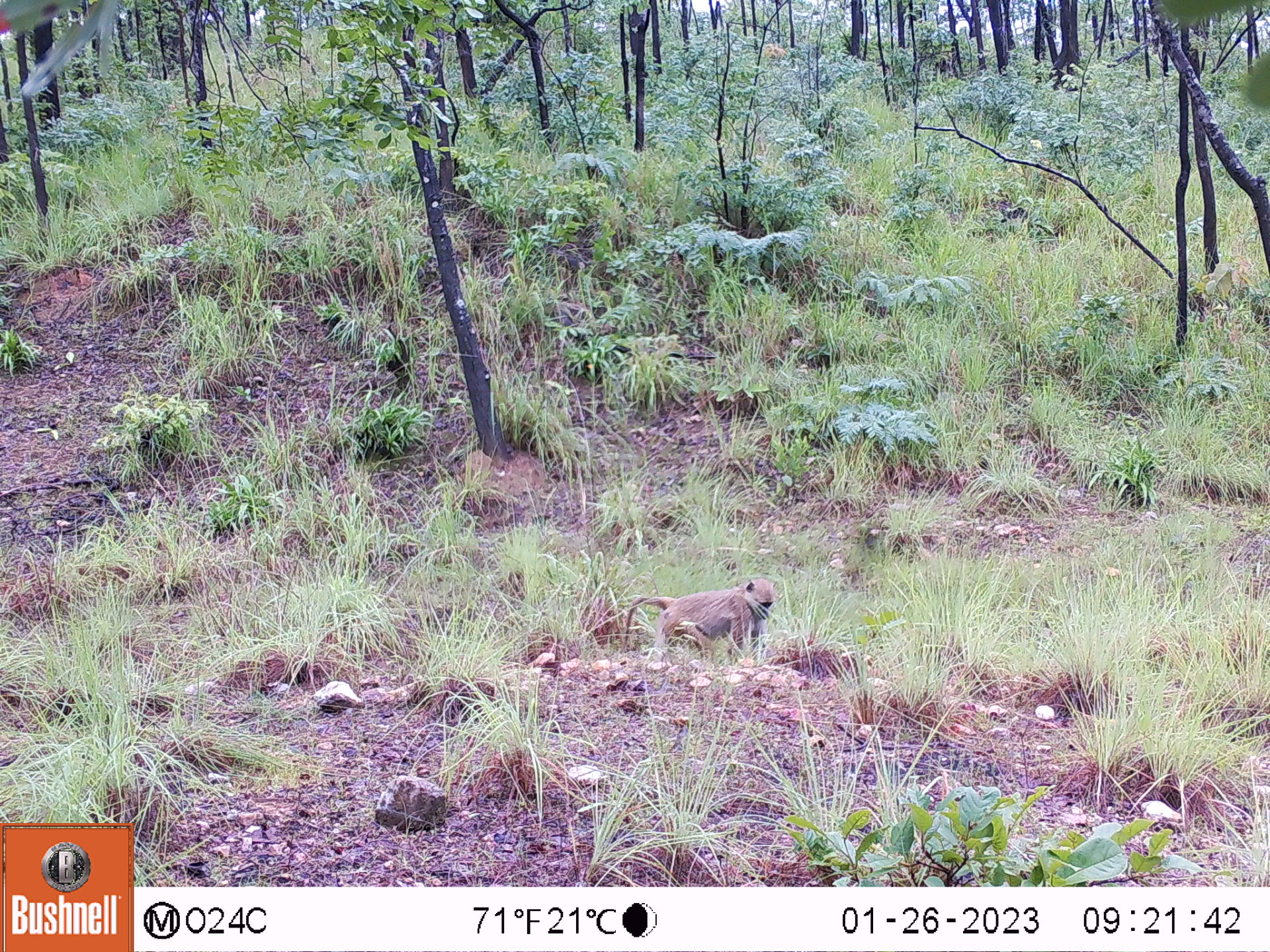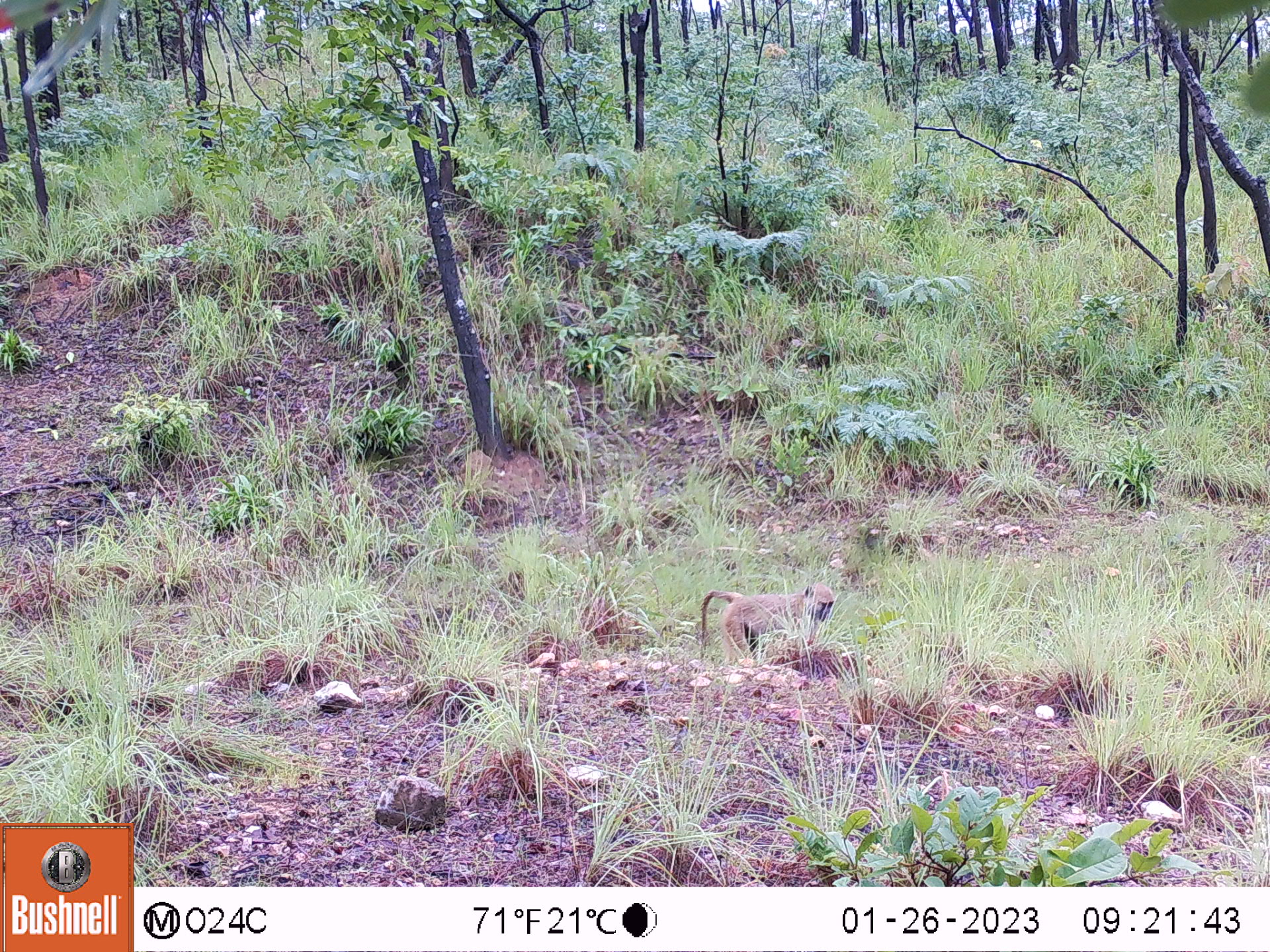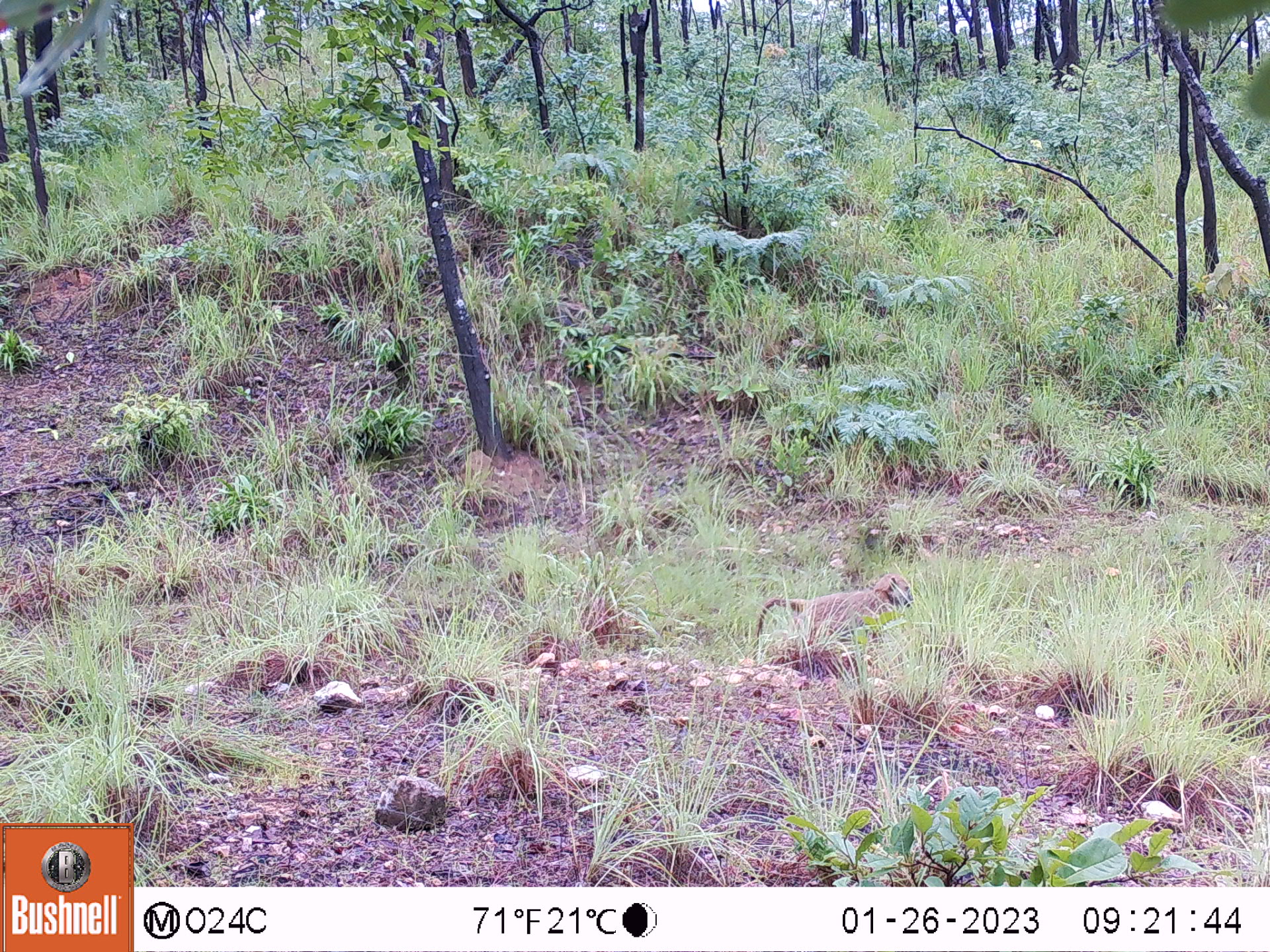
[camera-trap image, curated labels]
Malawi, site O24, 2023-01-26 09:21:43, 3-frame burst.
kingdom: Animalia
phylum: Chordata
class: Mammalia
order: Primates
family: Cercopithecidae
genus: Papio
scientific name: Papio cynocephalus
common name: yellow baboon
Yellow baboon (Papio cynocephalus), count 1.